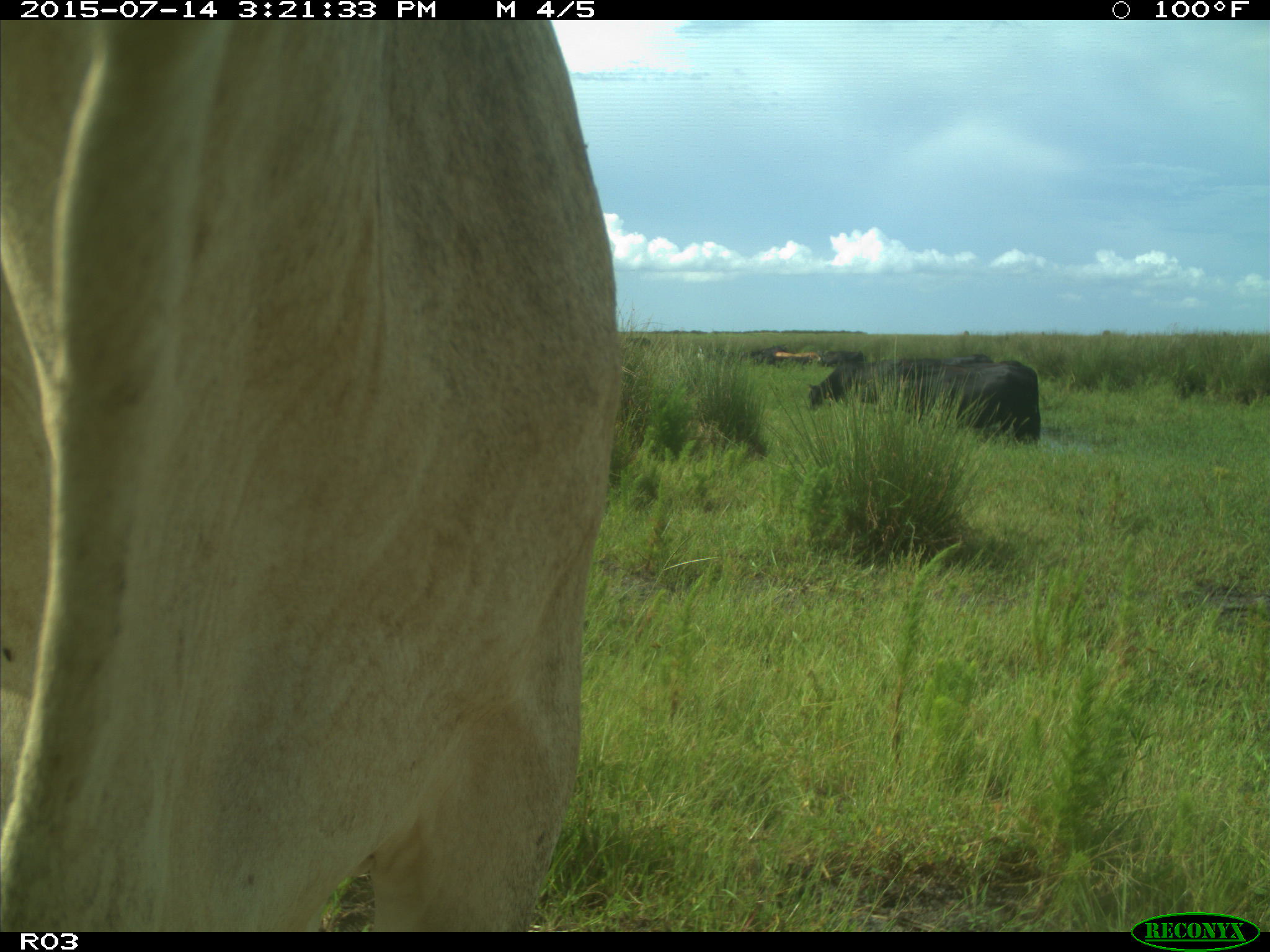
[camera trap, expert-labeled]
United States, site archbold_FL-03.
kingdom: Animalia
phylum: Chordata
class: Mammalia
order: Artiodactyla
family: Bovidae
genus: Bos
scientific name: Bos taurus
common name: domestic cow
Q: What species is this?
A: Bos taurus (domestic cow).